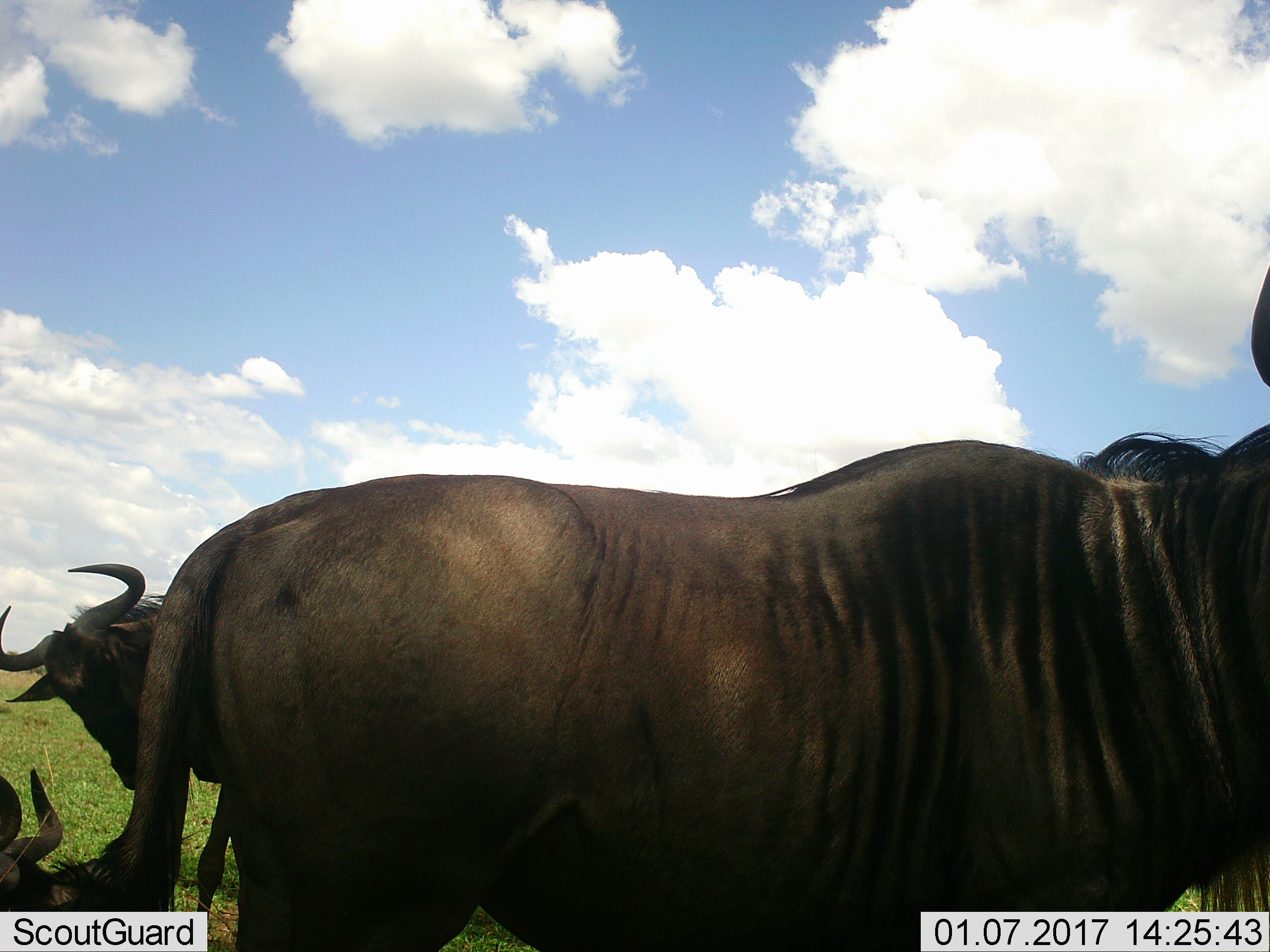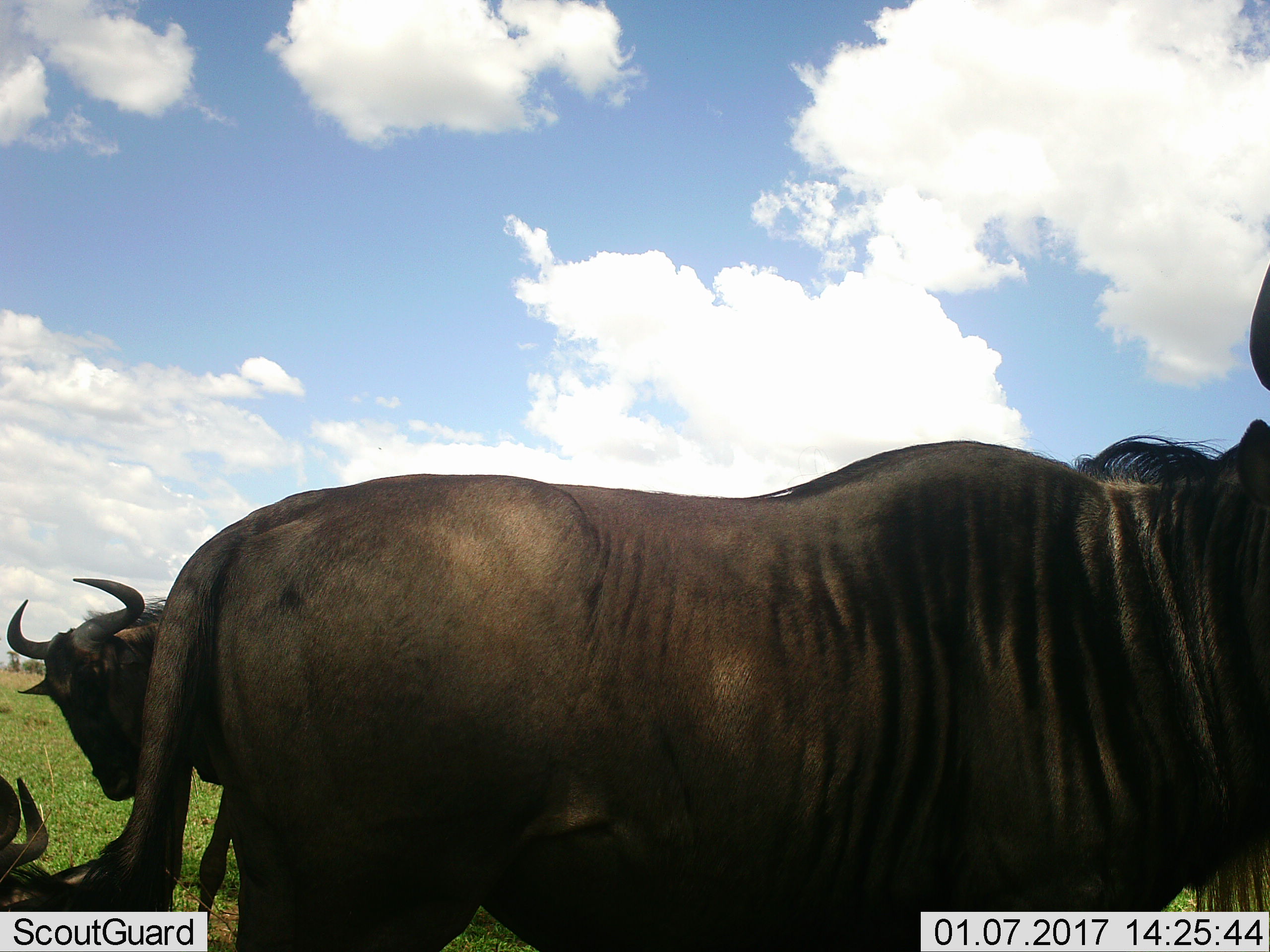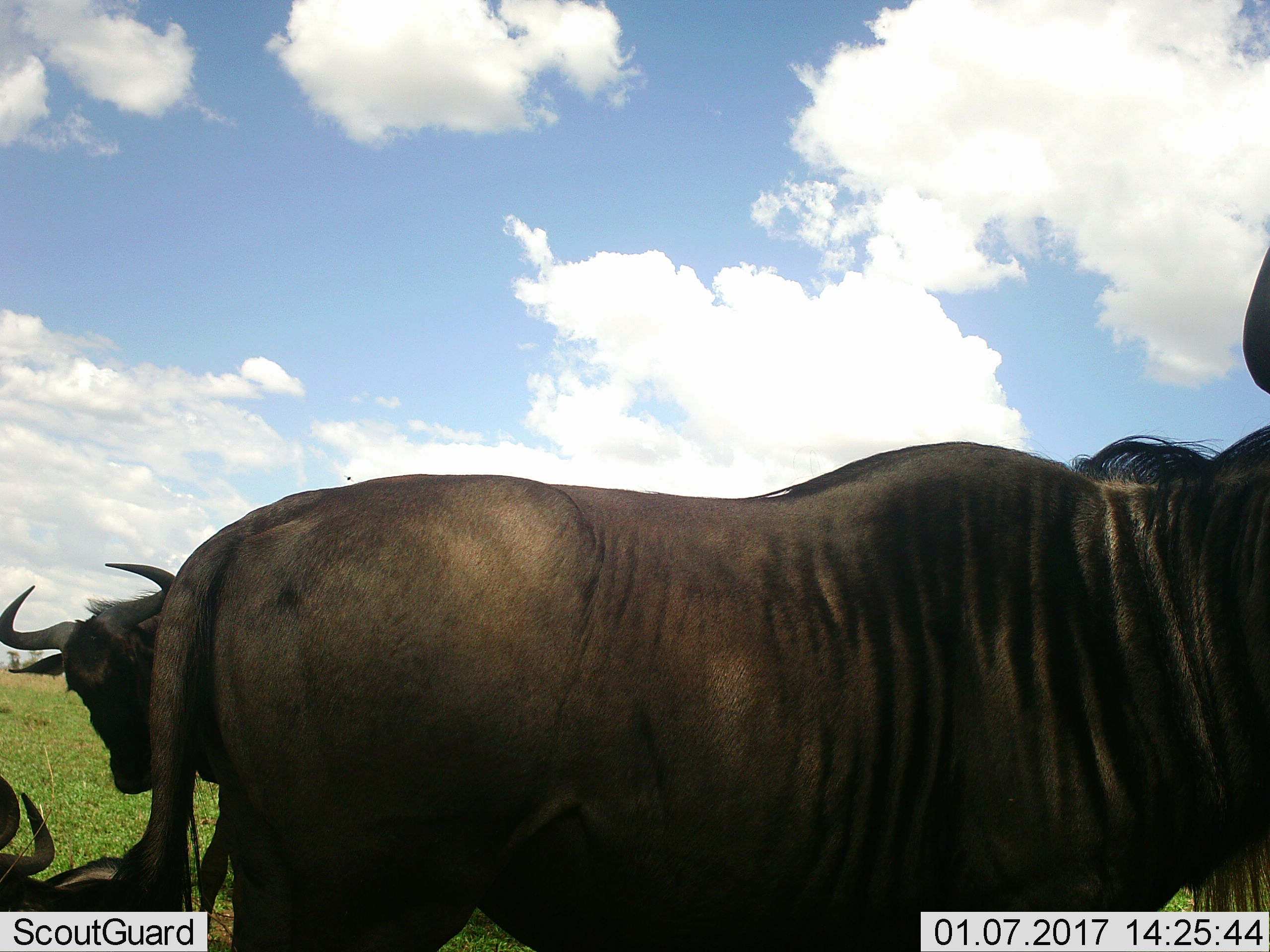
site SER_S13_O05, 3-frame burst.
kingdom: Animalia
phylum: Chordata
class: Mammalia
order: Artiodactyla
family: Bovidae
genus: Connochaetes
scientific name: Connochaetes taurinus taurinus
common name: blue wildebeest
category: wildebeestblue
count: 3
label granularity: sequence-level